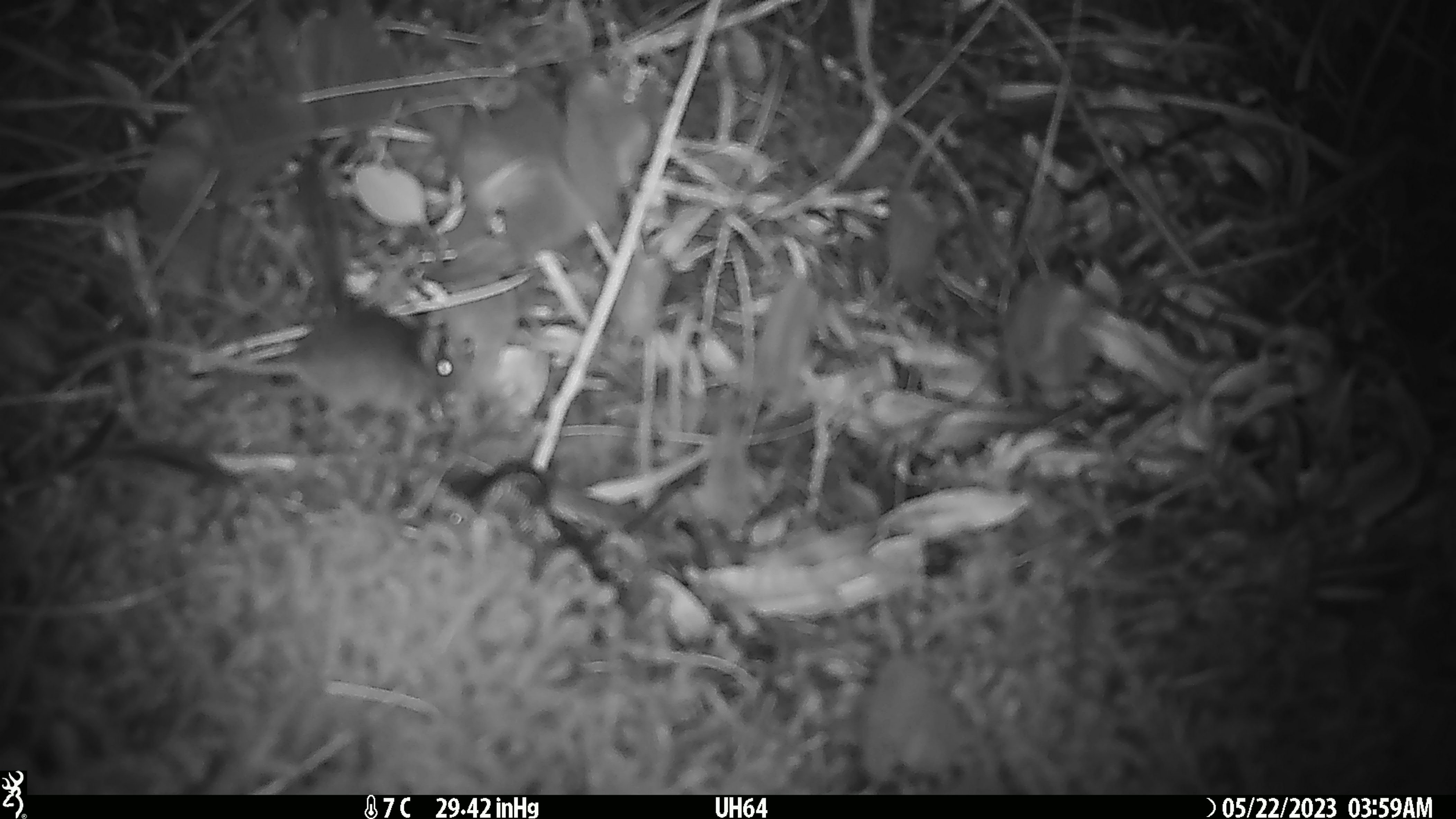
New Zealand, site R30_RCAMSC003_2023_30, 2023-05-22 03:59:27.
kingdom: Animalia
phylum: Chordata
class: Mammalia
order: Rodentia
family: Muridae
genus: Mus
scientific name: Mus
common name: mouse